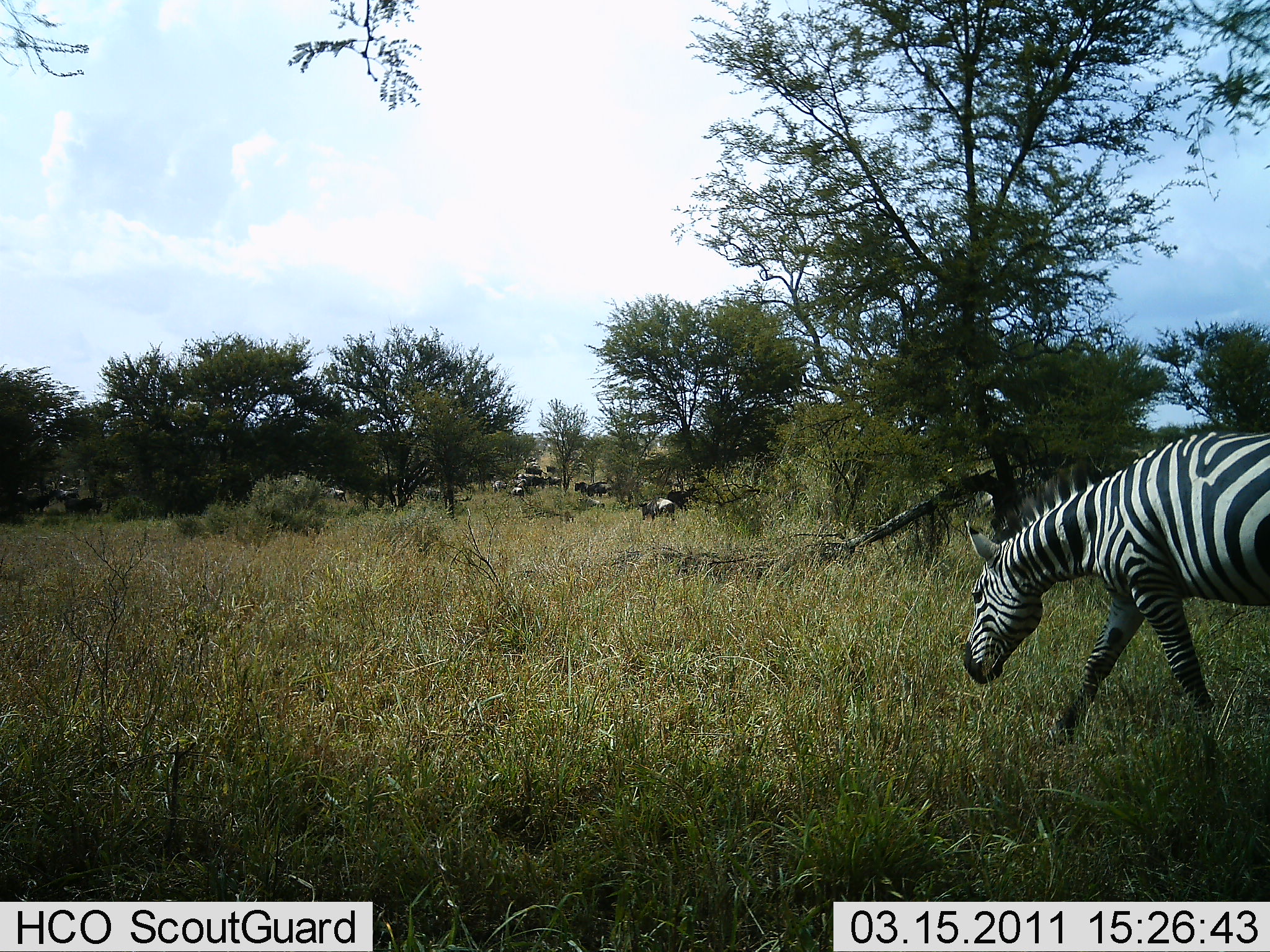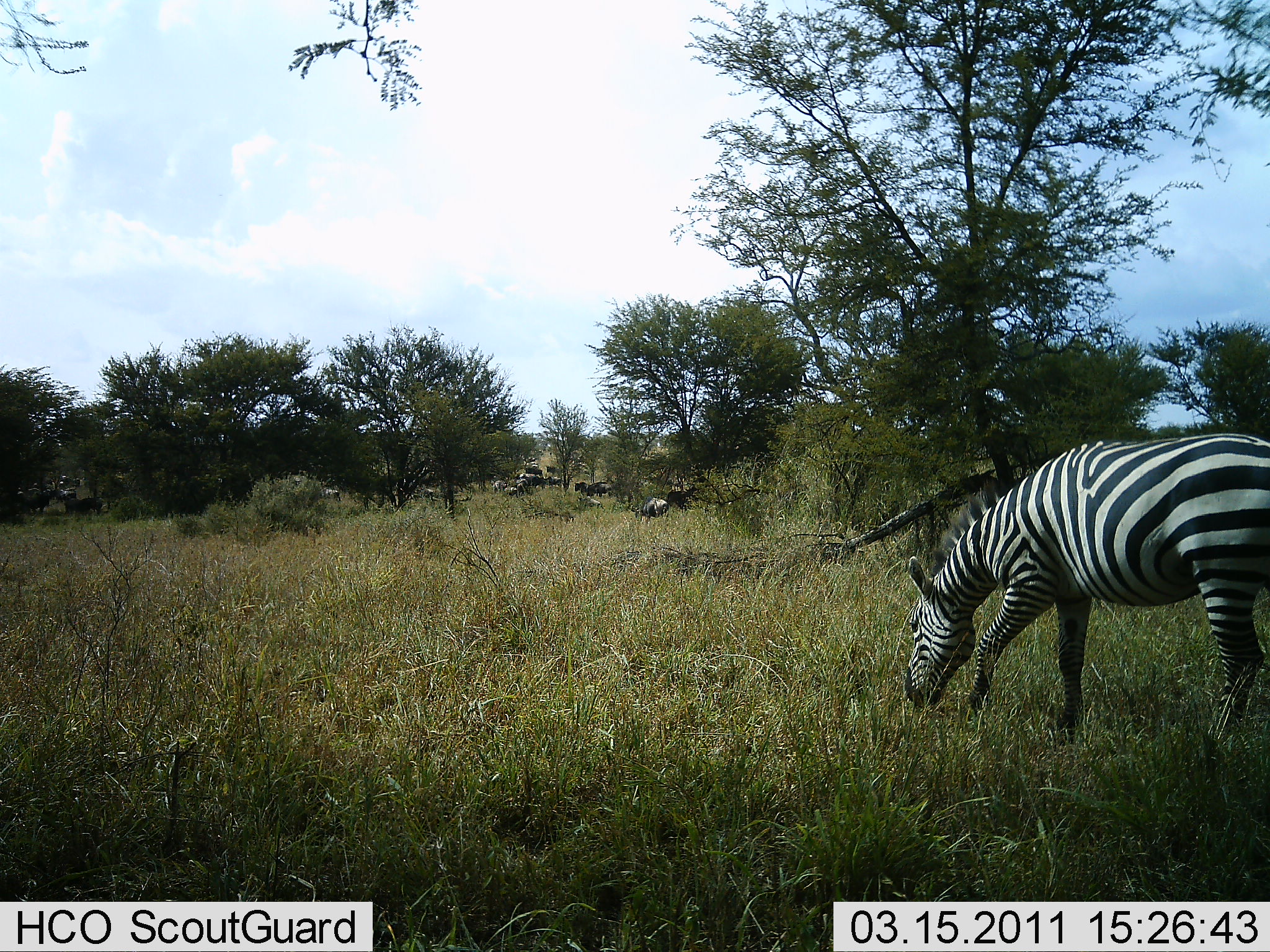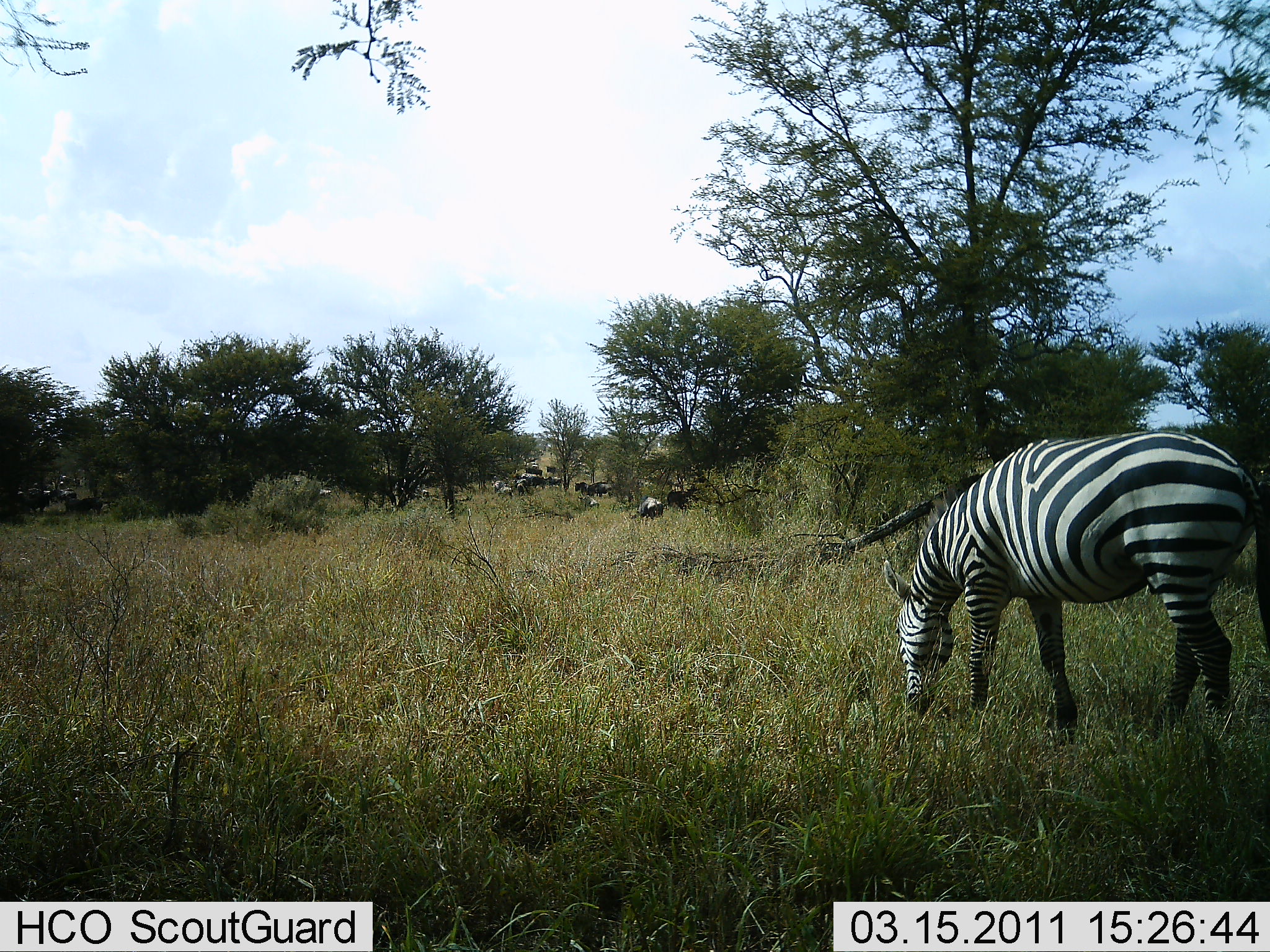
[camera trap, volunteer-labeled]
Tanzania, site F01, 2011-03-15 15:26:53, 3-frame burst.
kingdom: Animalia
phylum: Chordata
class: Mammalia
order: Perissodactyla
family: Equidae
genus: Equus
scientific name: Equus quagga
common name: plains zebra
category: zebra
Zebra (plains zebra) (Equus quagga), count 1. Behavior (volunteer vote fractions): standing 14%, resting 7%, moving 21%, interacting 0%. Young present (vote fraction): 0%. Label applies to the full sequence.